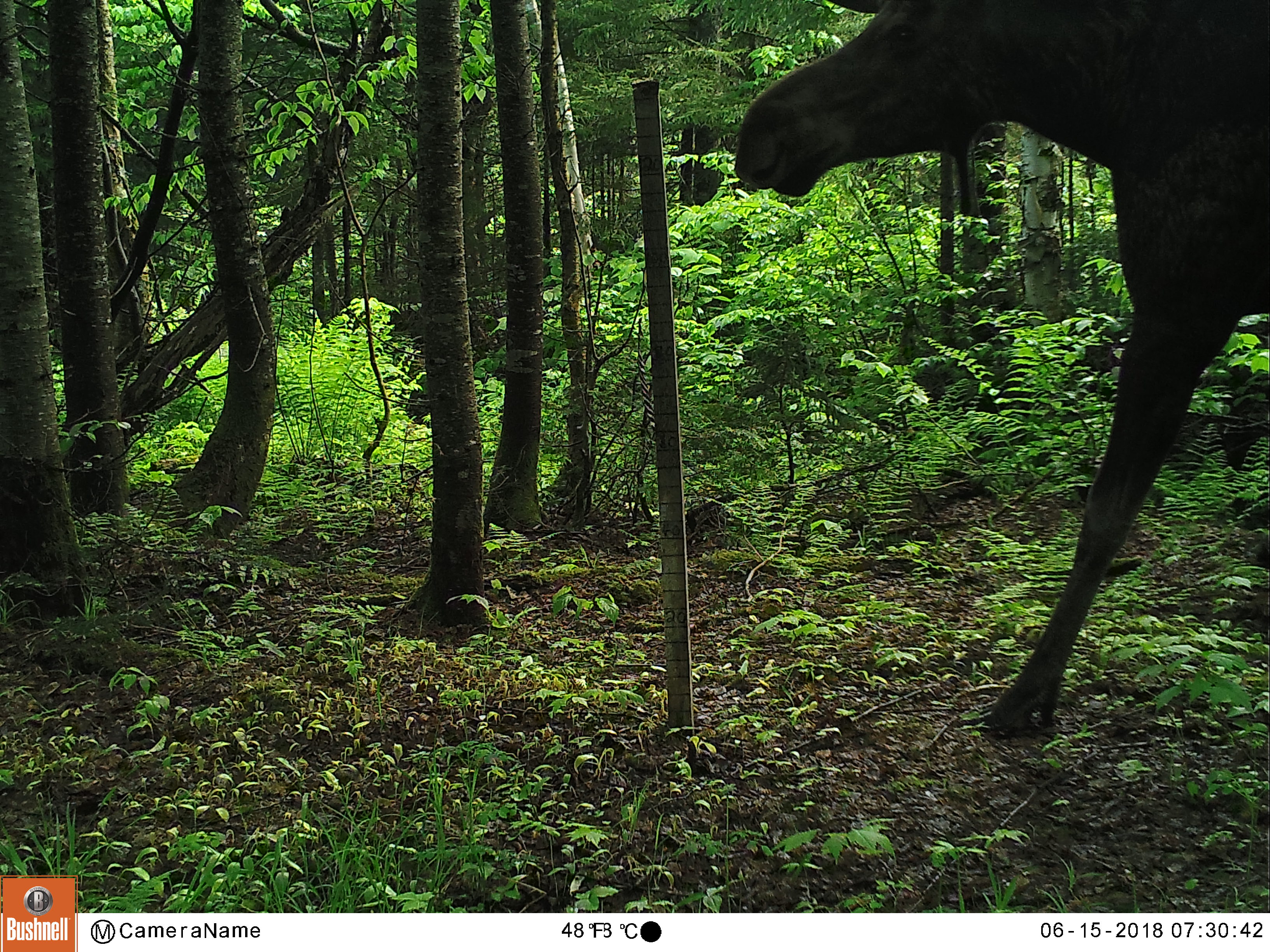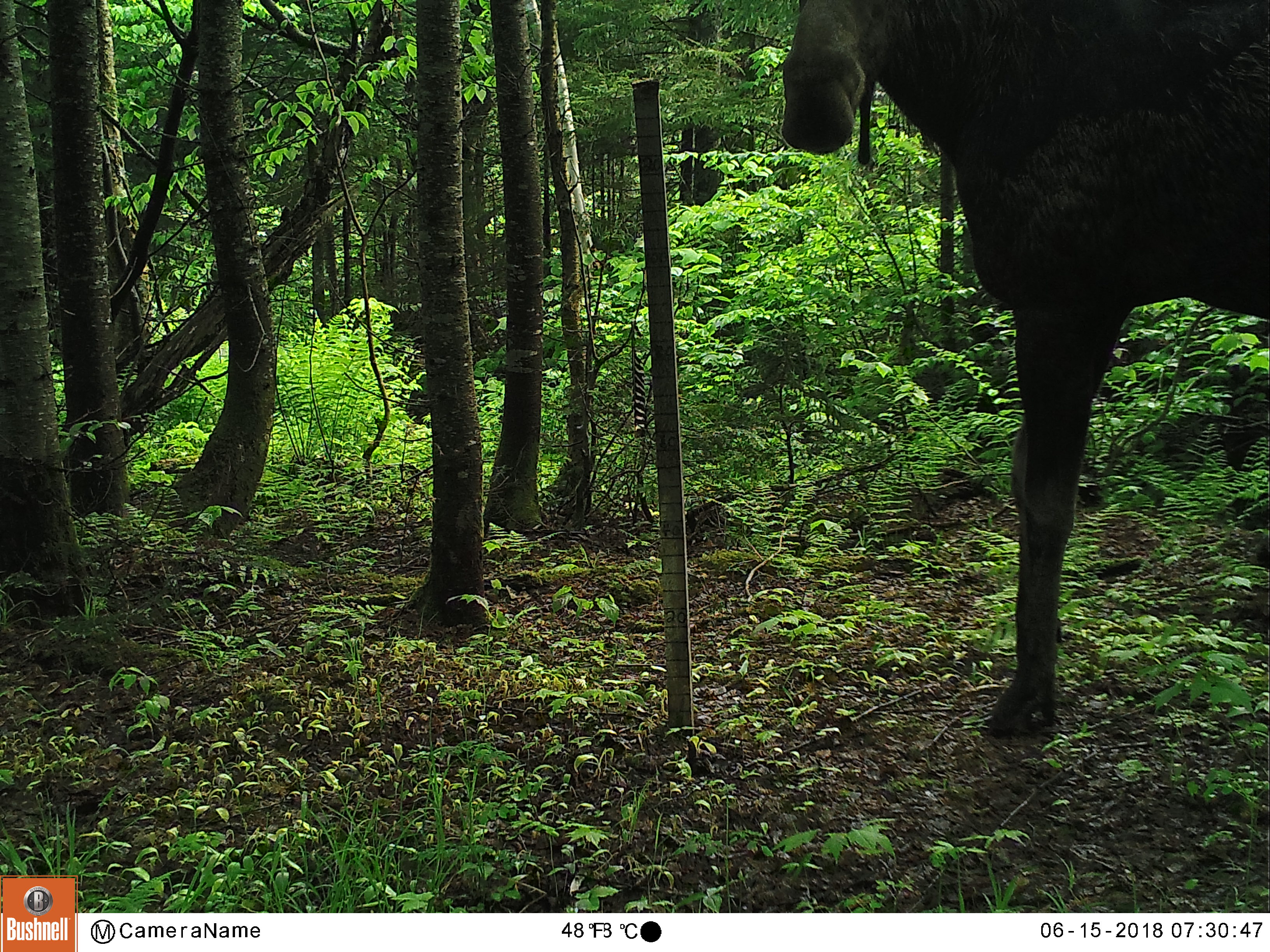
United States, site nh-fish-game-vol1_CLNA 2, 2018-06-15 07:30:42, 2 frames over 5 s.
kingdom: Animalia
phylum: Chordata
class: Mammalia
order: Artiodactyla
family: Cervidae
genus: Alces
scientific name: Alces alces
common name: moose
Moose (Alces alces).